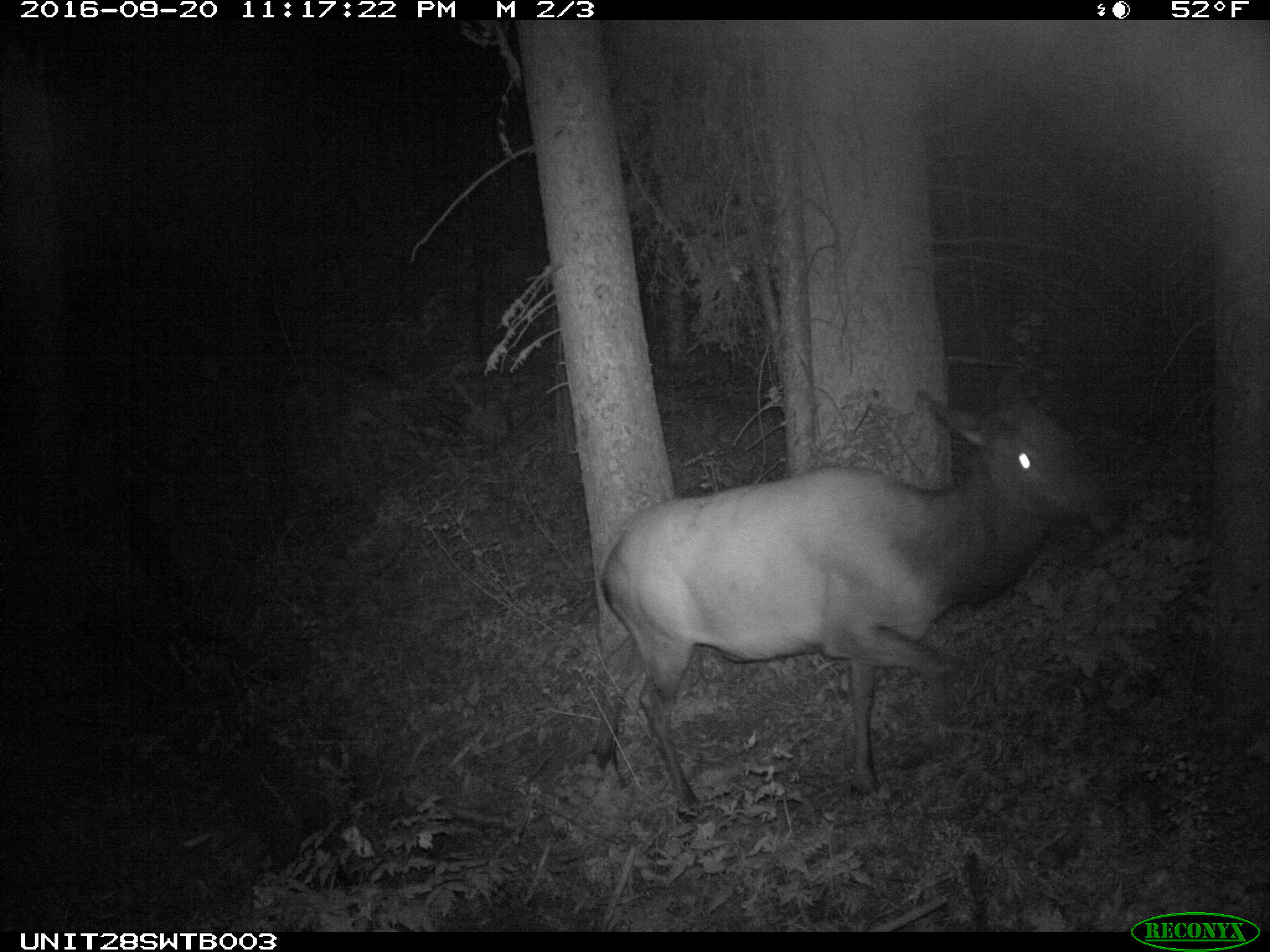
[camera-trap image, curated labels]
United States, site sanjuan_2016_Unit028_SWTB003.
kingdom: Animalia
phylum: Chordata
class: Mammalia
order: Artiodactyla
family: Cervidae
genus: Cervus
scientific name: Cervus elaphus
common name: red deer